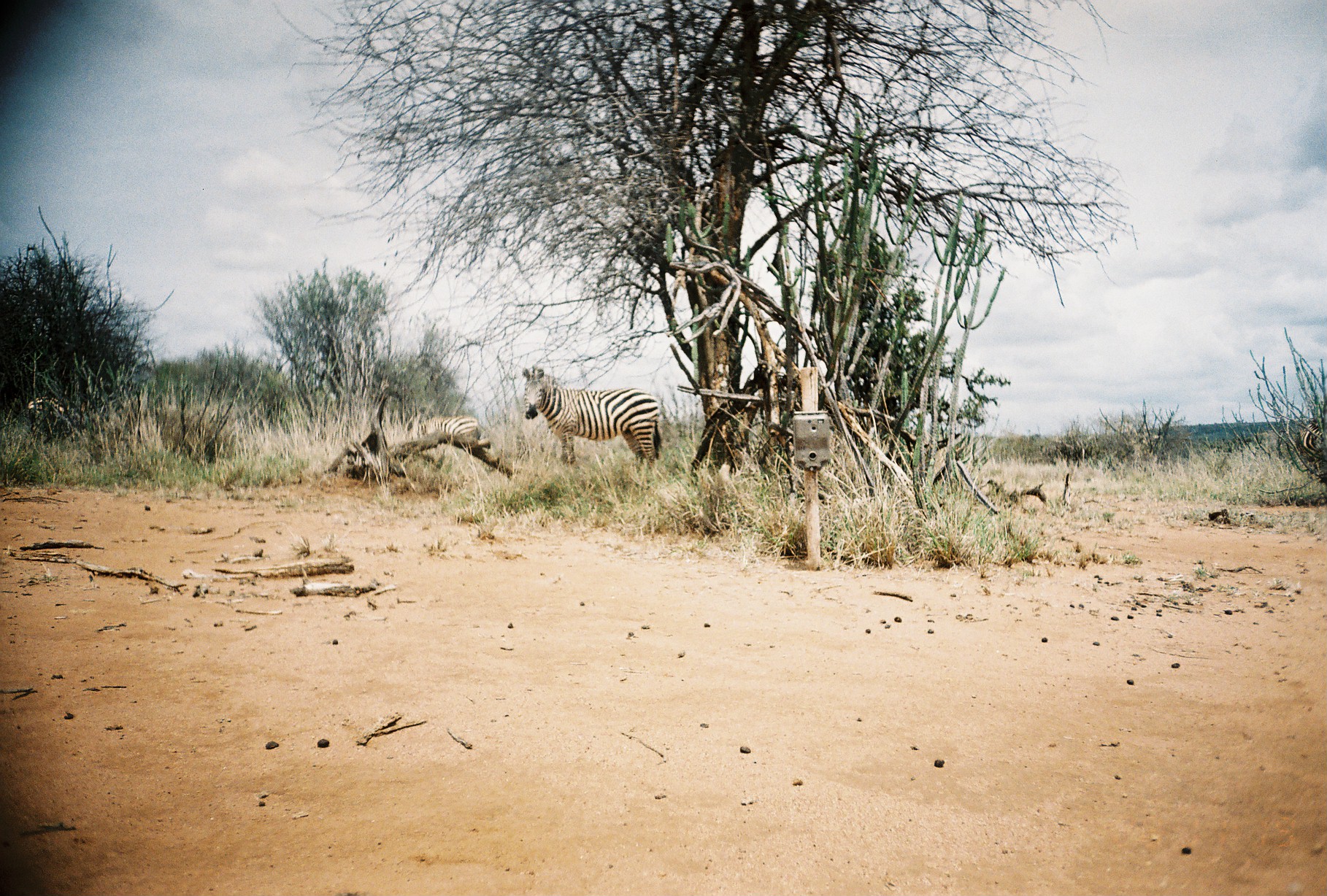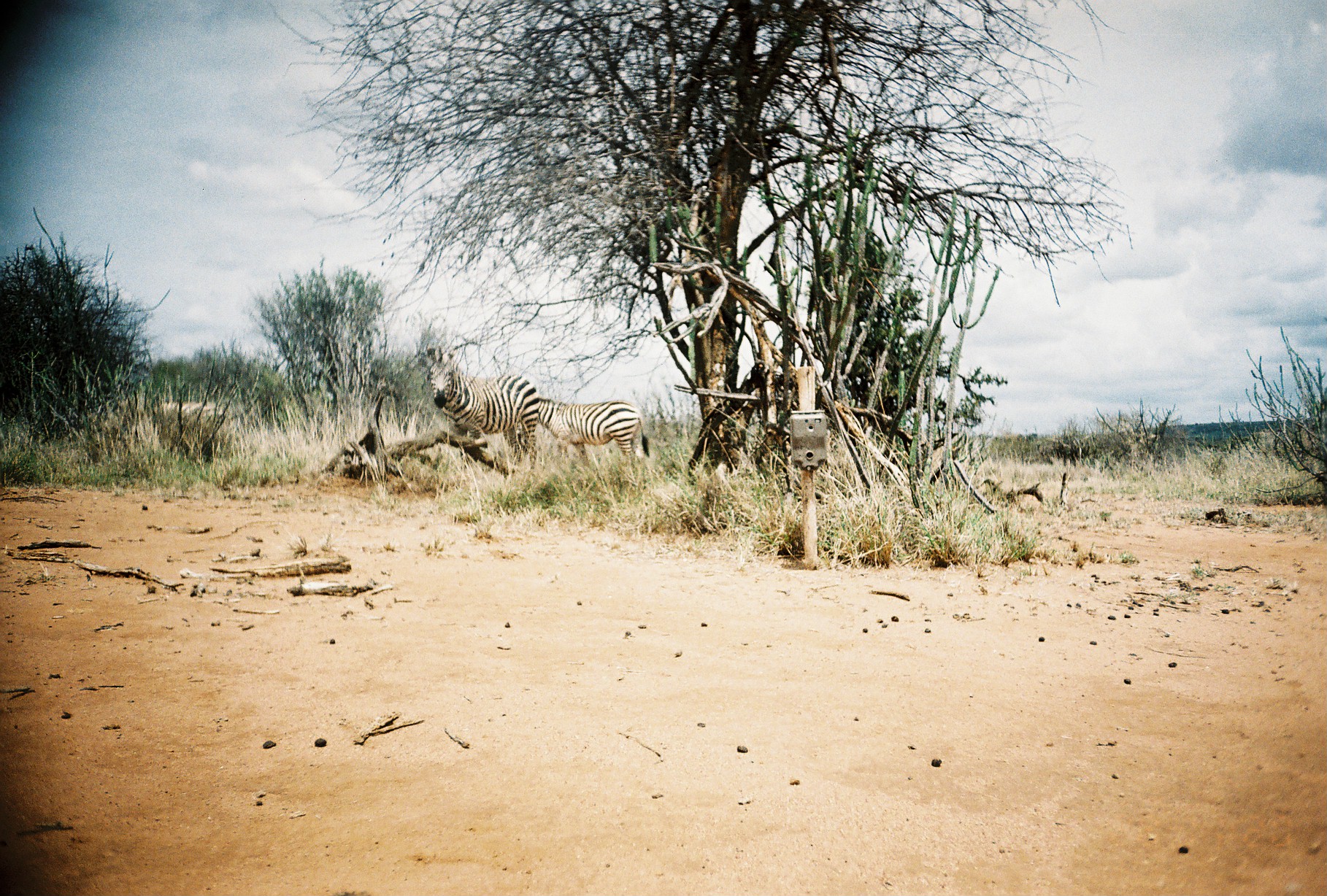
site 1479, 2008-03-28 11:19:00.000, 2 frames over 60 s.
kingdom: Animalia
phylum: Chordata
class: Mammalia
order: Perissodactyla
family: Equidae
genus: Equus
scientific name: Equus quagga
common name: plains zebra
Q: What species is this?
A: Equus quagga (plains zebra).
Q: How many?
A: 3.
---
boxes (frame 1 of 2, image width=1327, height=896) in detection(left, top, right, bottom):
equus quagga: detection(520, 364, 662, 471); detection(419, 414, 481, 442)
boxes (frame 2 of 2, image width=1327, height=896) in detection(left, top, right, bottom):
equus quagga: detection(423, 346, 539, 473); detection(536, 396, 651, 478)